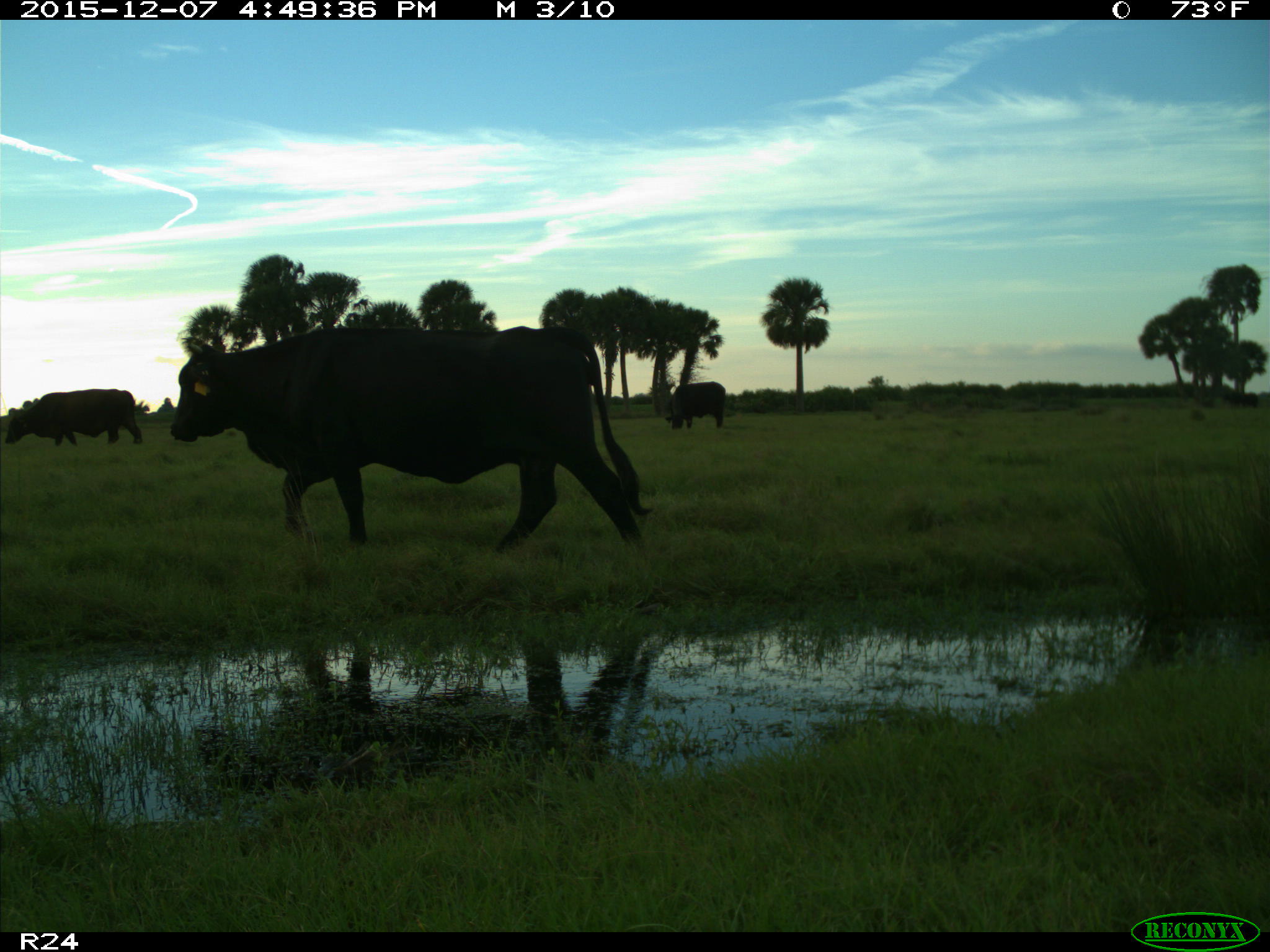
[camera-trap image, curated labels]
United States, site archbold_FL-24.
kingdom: Animalia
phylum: Chordata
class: Mammalia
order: Artiodactyla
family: Bovidae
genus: Bos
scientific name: Bos taurus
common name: domestic cow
Bos taurus (domestic cow).